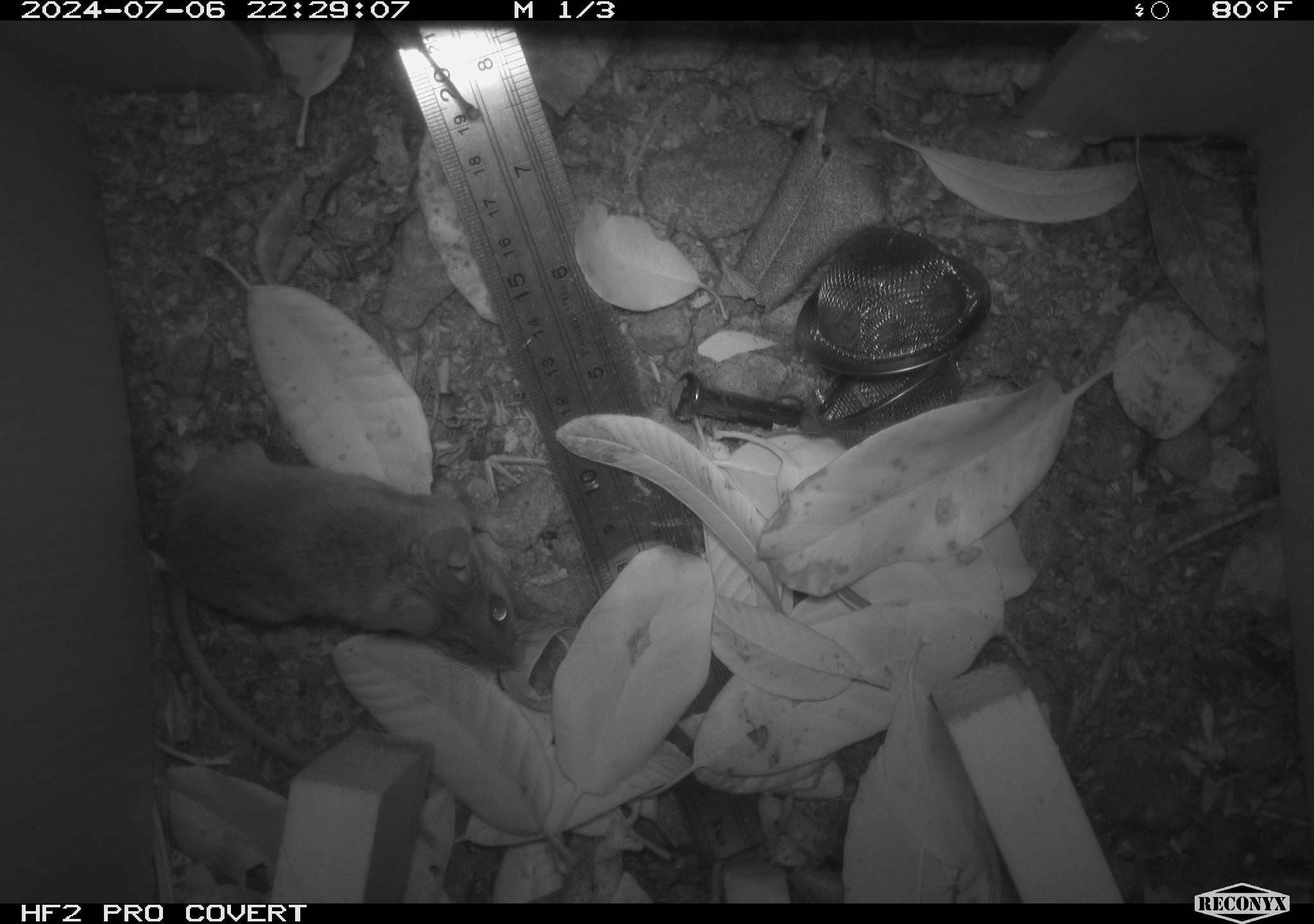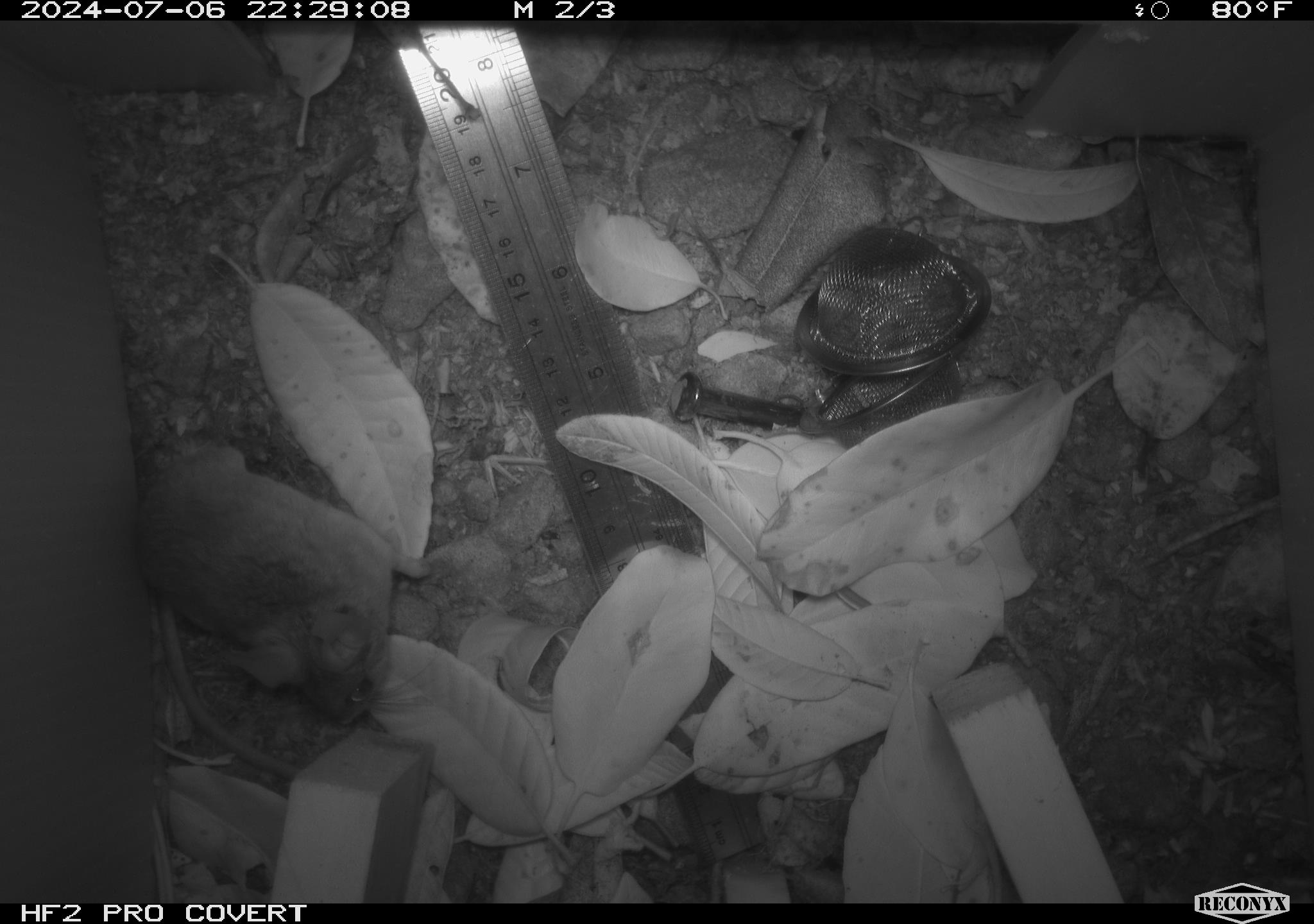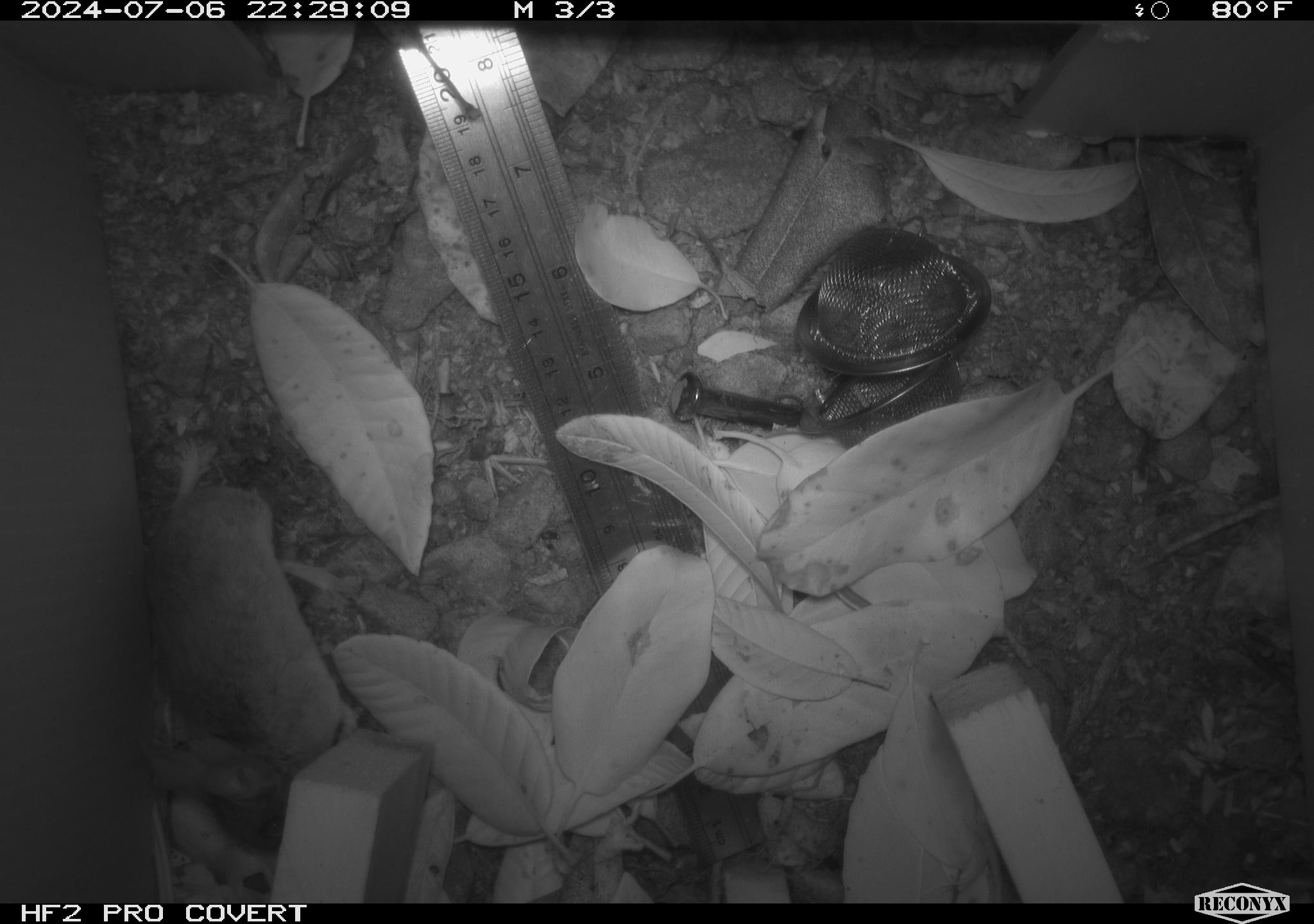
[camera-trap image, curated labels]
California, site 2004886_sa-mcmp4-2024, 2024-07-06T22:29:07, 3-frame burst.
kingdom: Animalia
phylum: Chordata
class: Mammalia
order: Rodentia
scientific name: Rodentia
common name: mouse species